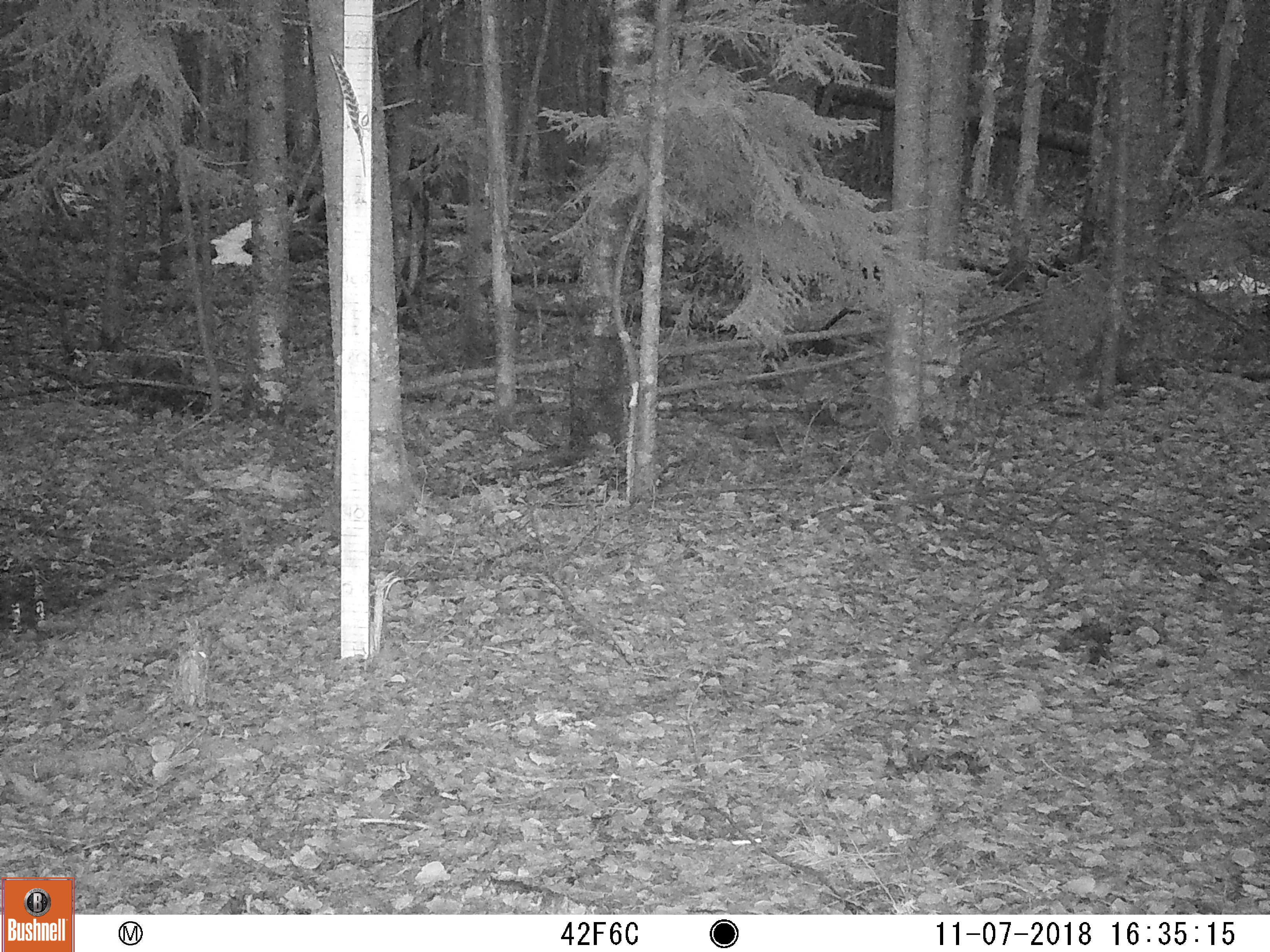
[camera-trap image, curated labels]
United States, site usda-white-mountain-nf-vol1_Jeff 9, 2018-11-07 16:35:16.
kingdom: Animalia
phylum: Chordata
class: Mammalia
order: Artiodactyla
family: Cervidae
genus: Alces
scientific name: Alces alces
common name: moose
Moose (Alces alces).